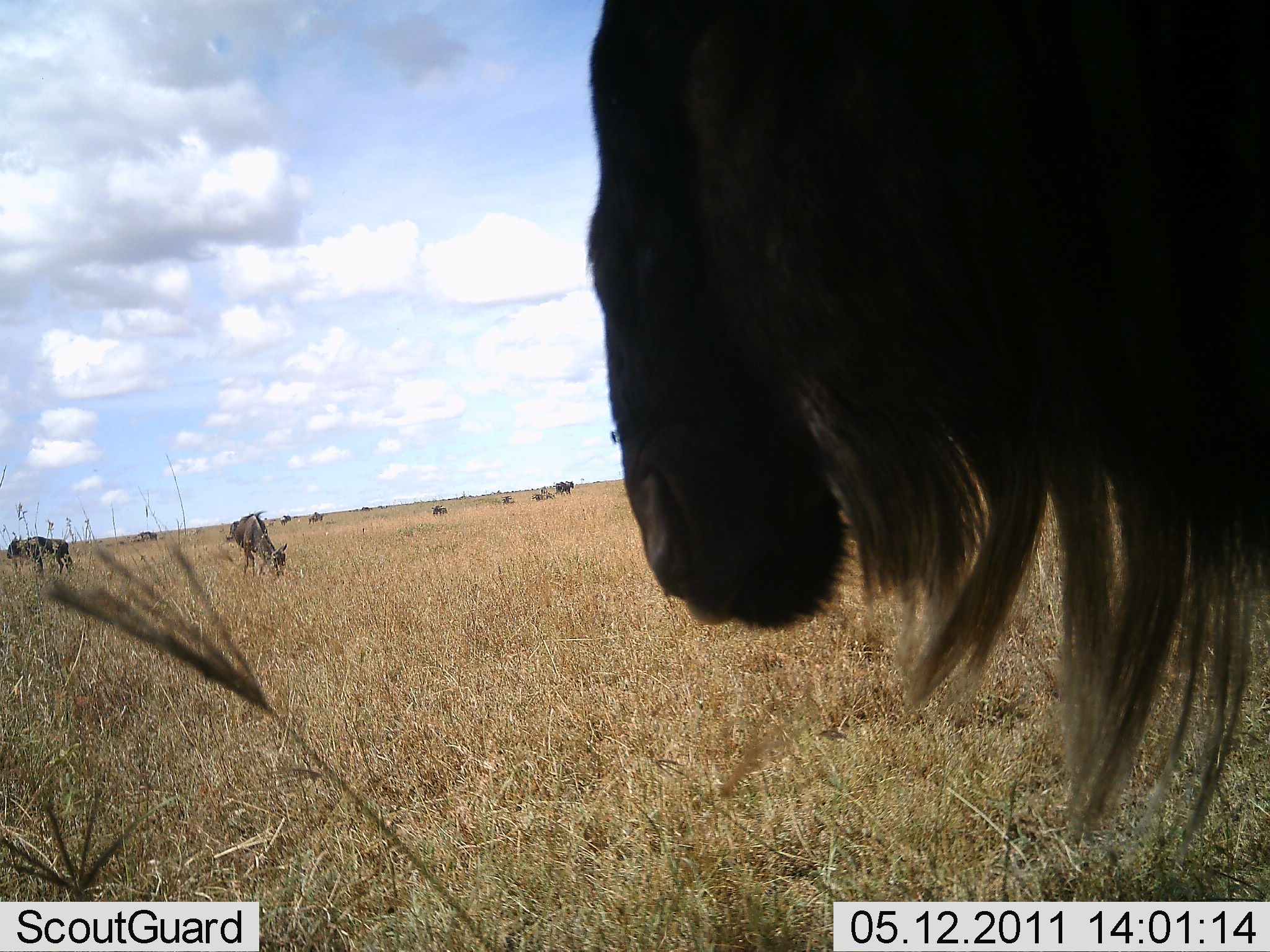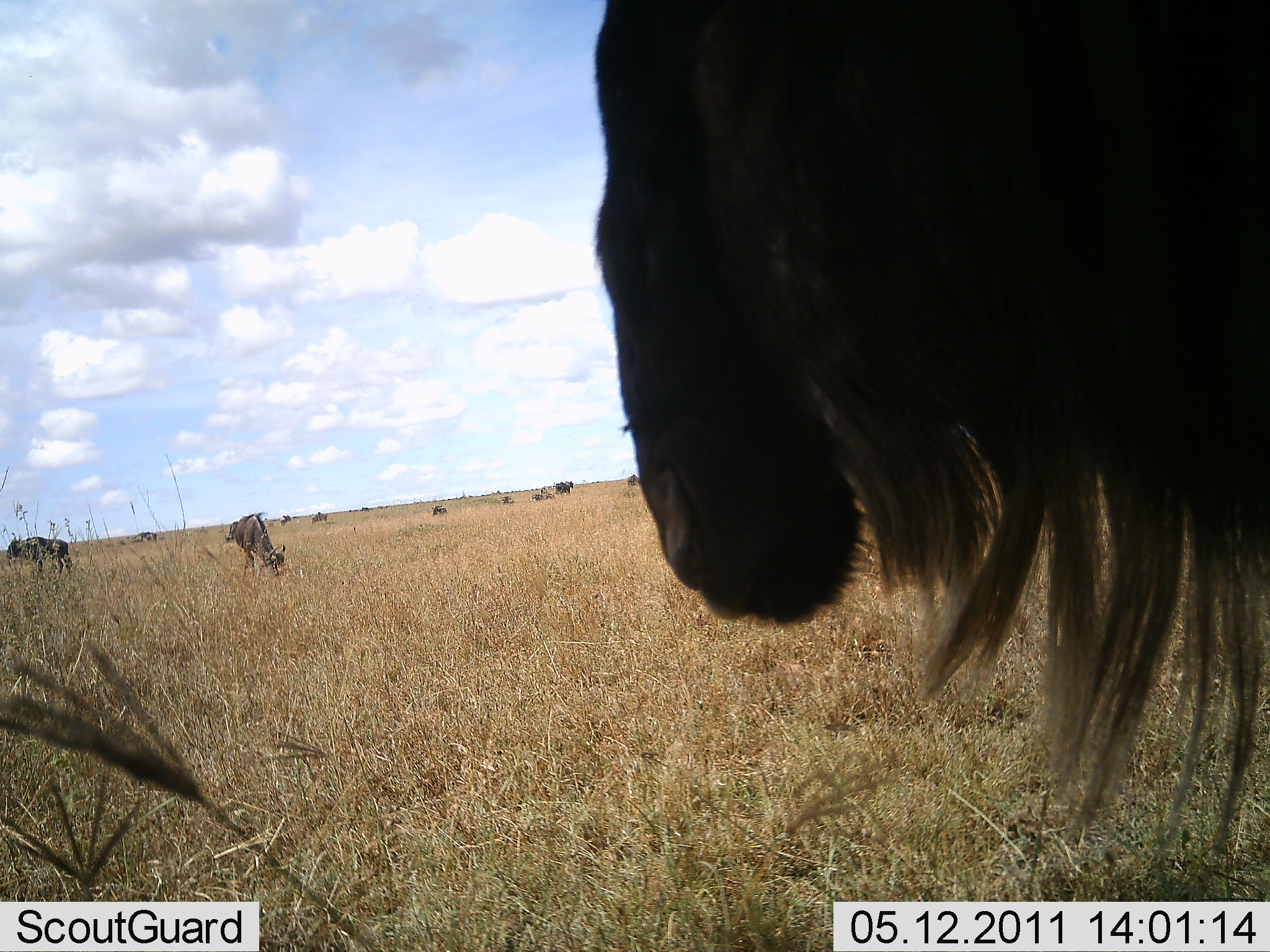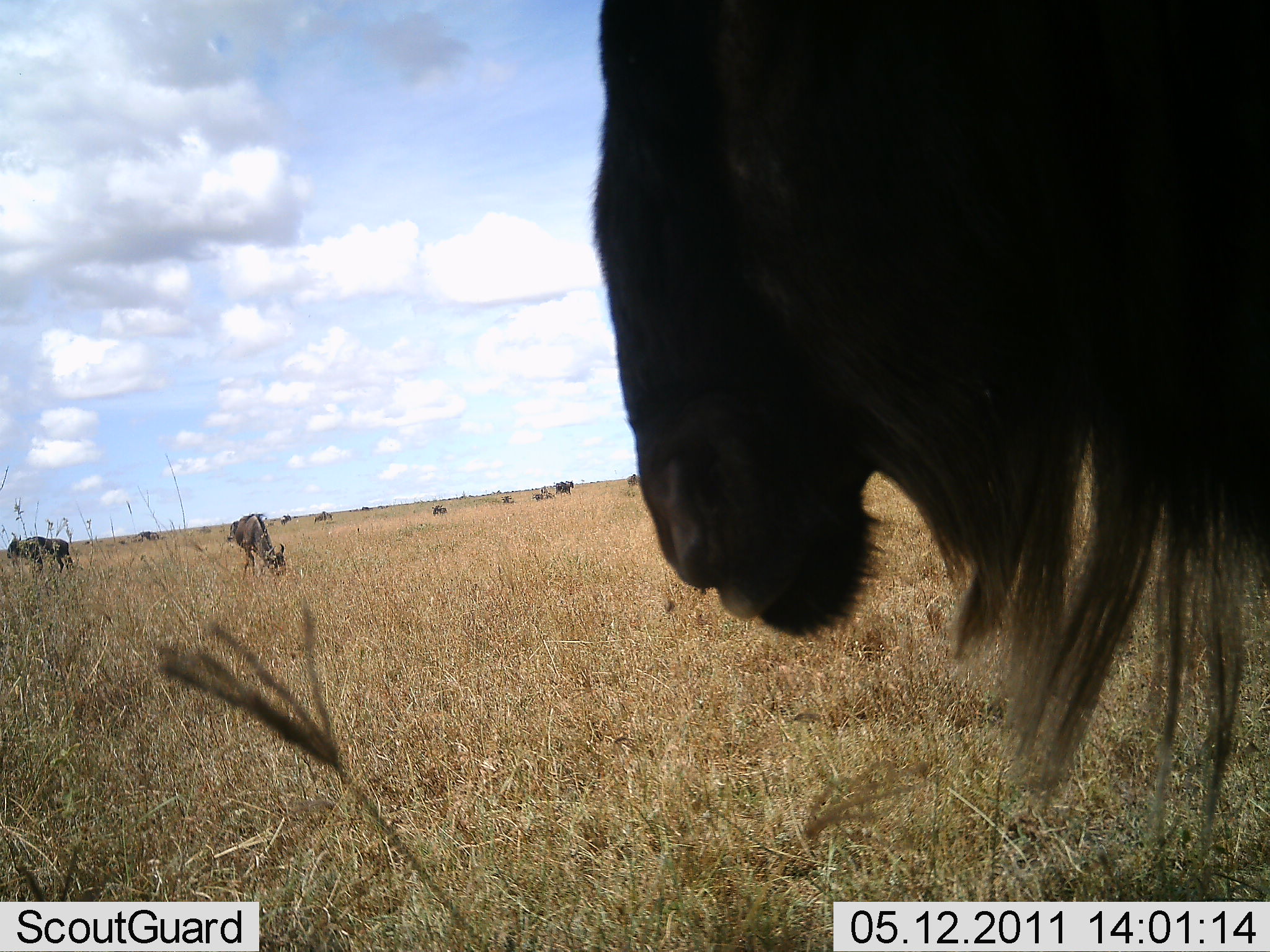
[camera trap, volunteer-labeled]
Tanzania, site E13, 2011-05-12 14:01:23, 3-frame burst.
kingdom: Animalia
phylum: Chordata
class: Mammalia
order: Artiodactyla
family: Bovidae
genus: Connochaetes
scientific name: Connochaetes taurinus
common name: blue wildebeest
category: wildebeest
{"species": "wildebeest (blue wildebeest) (Connochaetes taurinus)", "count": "3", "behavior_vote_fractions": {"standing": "100%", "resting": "10%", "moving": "30%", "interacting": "0%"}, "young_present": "0%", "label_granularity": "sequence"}